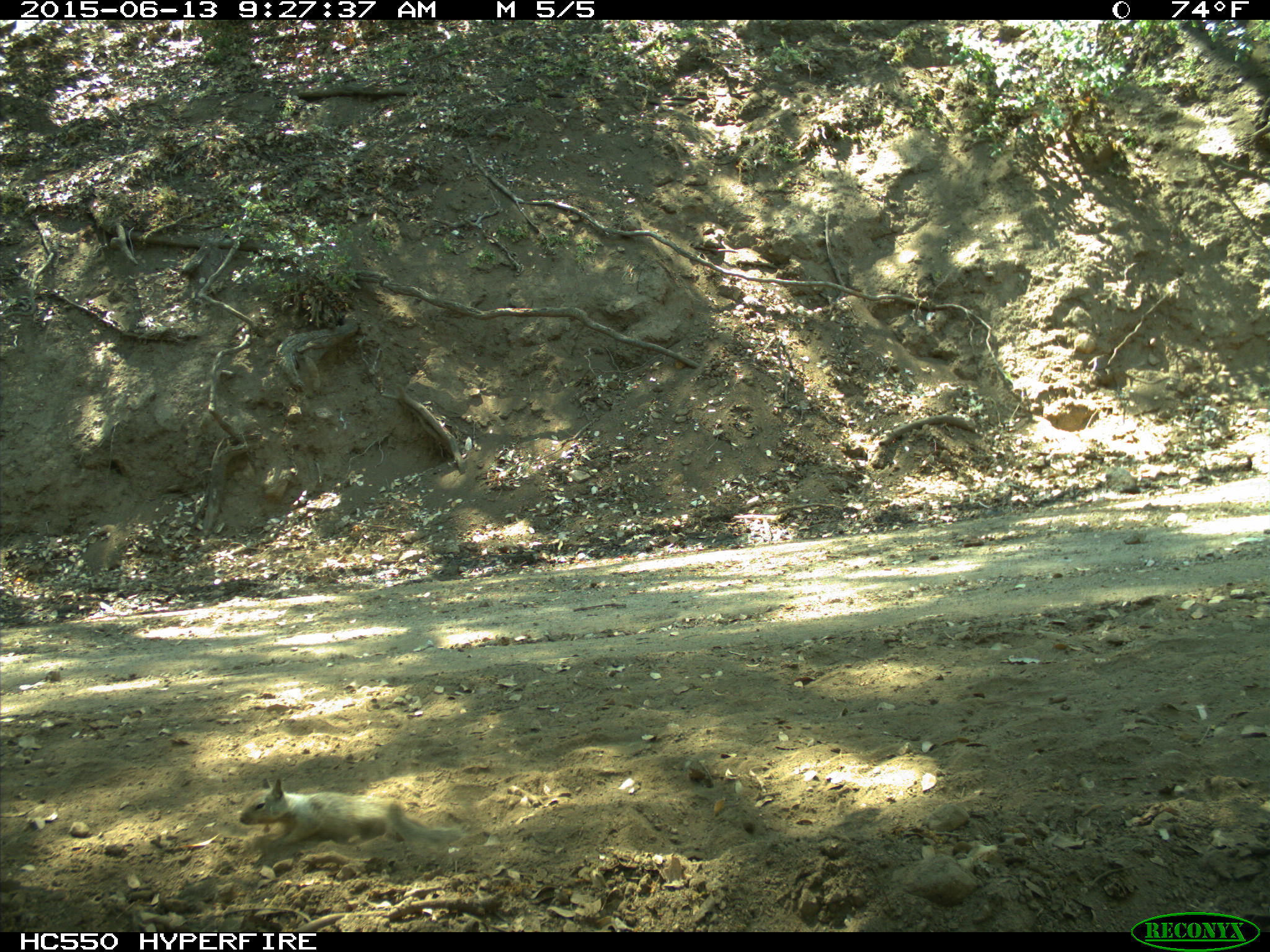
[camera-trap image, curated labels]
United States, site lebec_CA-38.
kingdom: Animalia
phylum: Chordata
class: Mammalia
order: Rodentia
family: Sciuridae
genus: Otospermophilus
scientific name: Otospermophilus beecheyi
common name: california ground squirrel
Otospermophilus beecheyi (california ground squirrel).